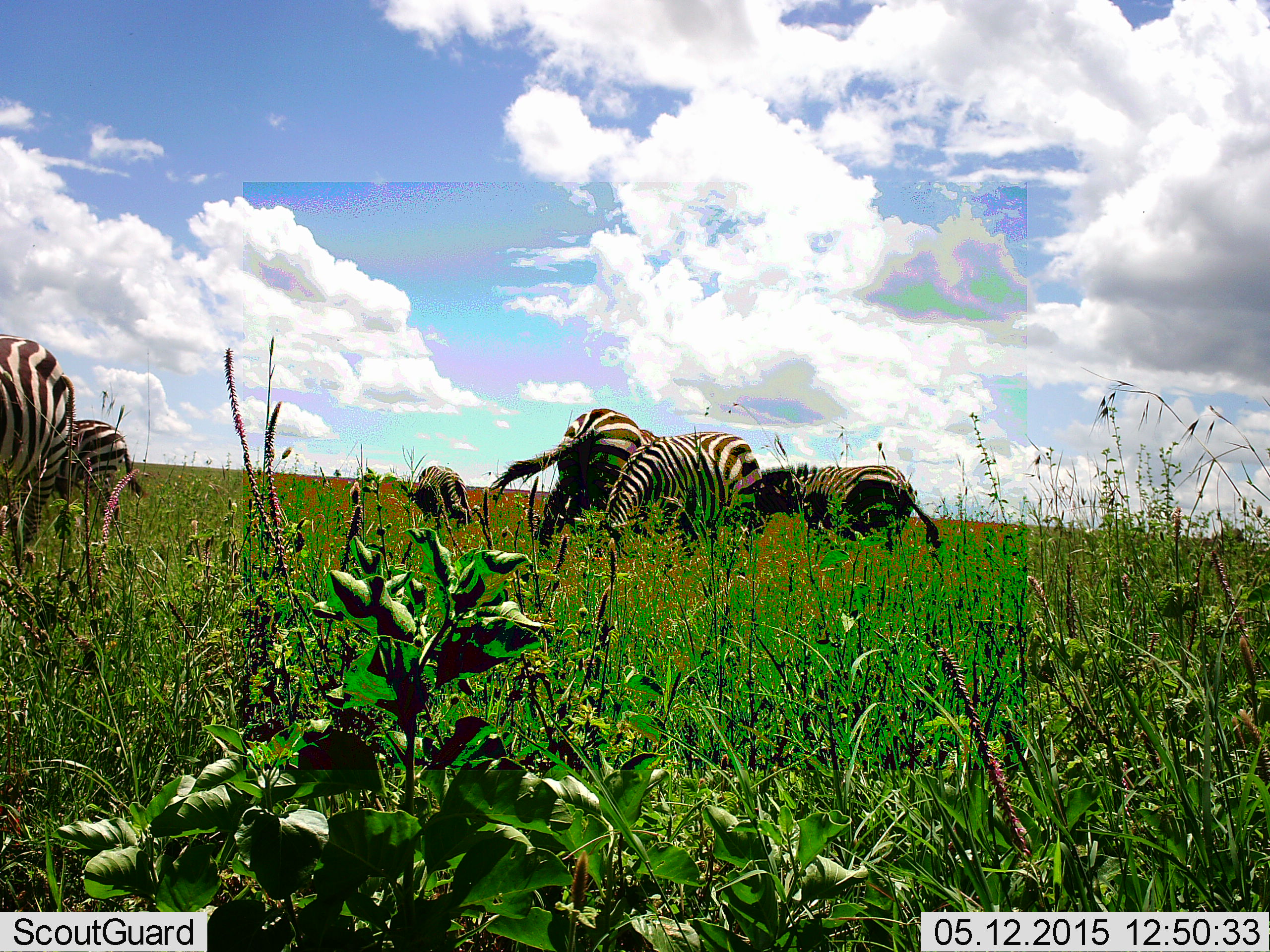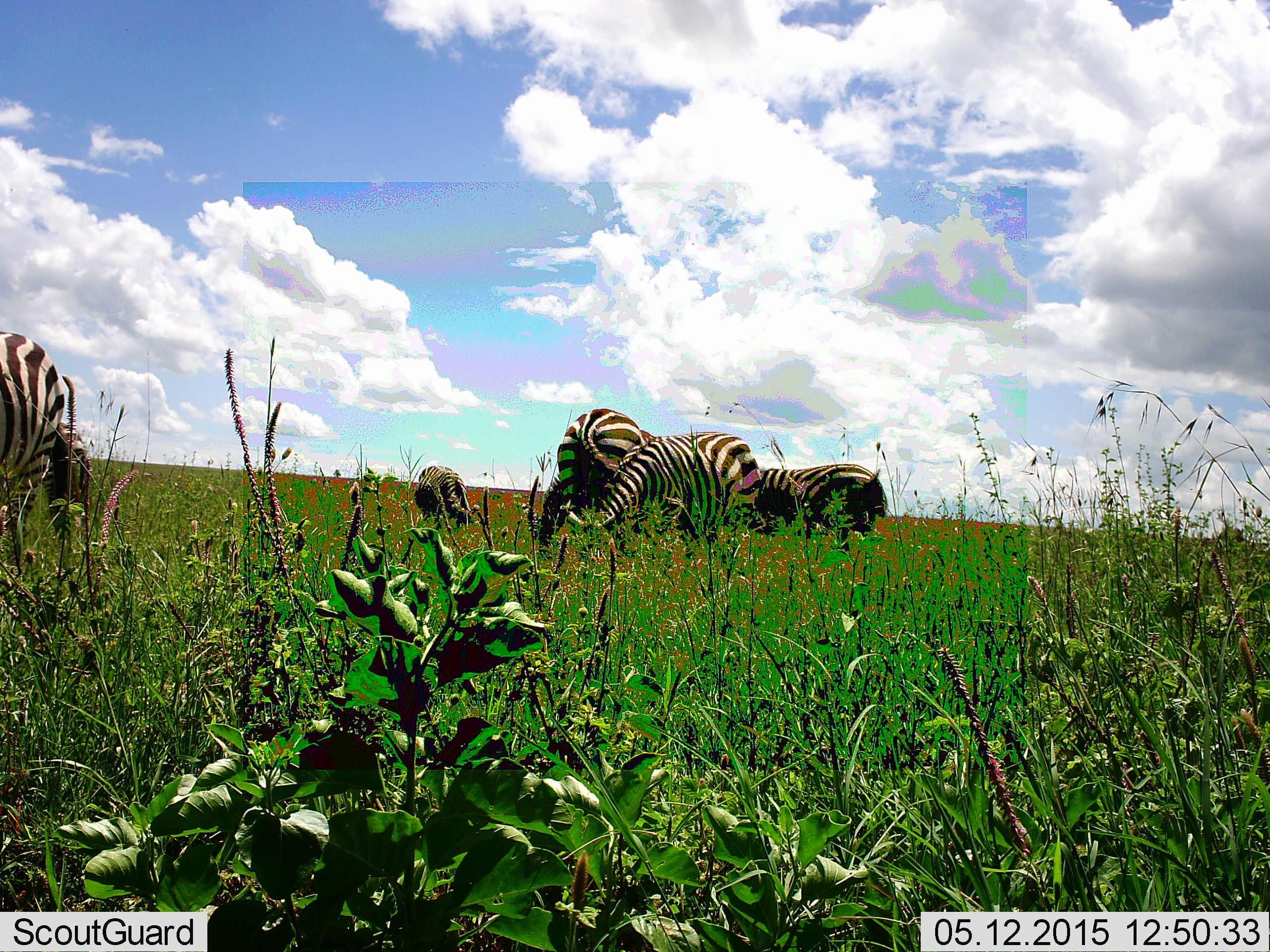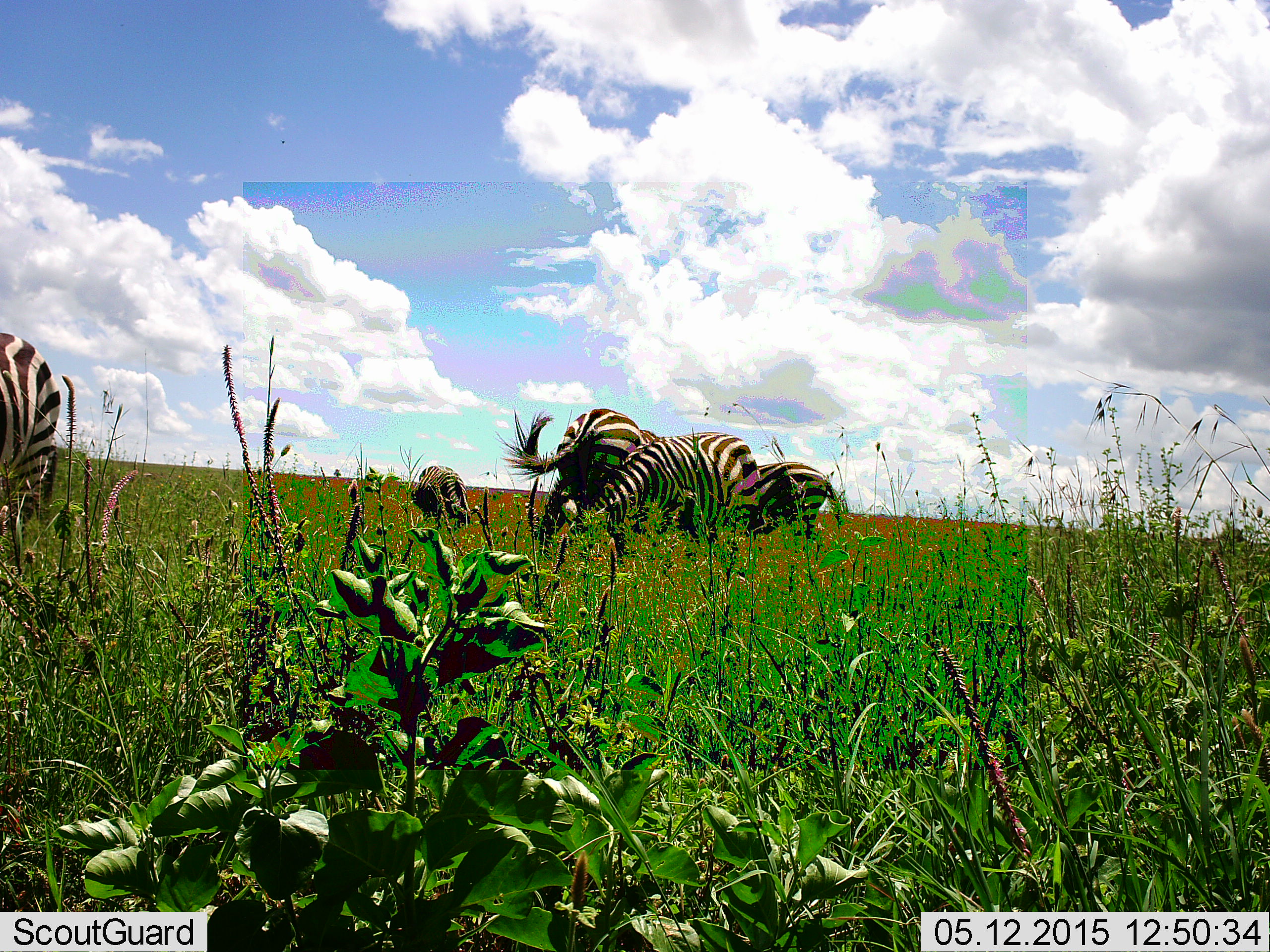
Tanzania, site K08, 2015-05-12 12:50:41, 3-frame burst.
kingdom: Animalia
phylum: Chordata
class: Mammalia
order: Perissodactyla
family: Equidae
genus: Equus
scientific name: Equus quagga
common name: plains zebra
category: zebra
Zebra (plains zebra) (Equus quagga), count 5. Behavior (volunteer vote fractions): standing 20%, resting 0%, moving 20%, interacting 0%. Young present (vote fraction): 0%. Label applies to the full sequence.